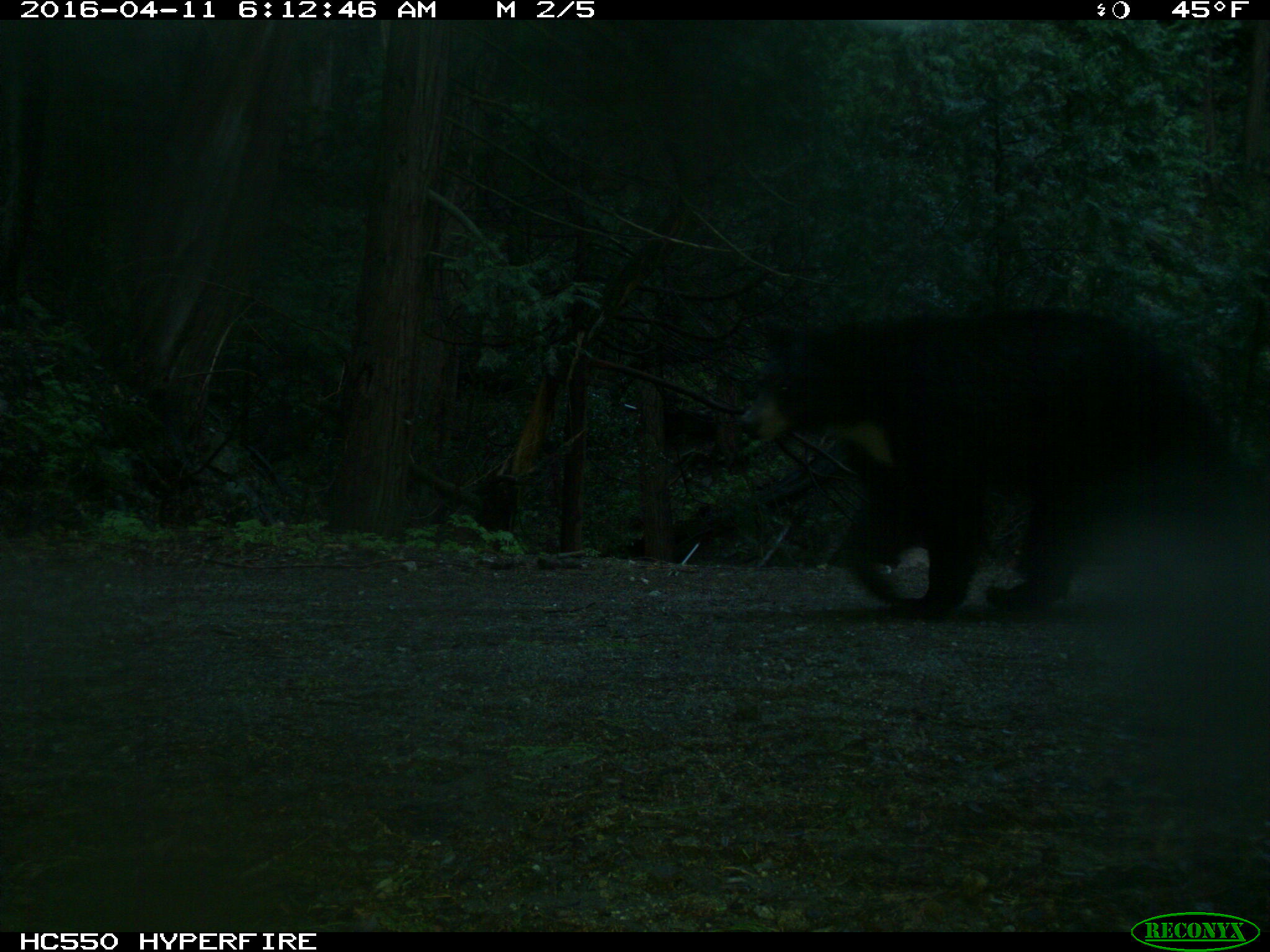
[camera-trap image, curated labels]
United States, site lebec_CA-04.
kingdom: Animalia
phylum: Chordata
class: Mammalia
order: Carnivora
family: Ursidae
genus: Ursus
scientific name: Ursus americanus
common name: american black bear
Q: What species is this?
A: Ursus americanus (american black bear).